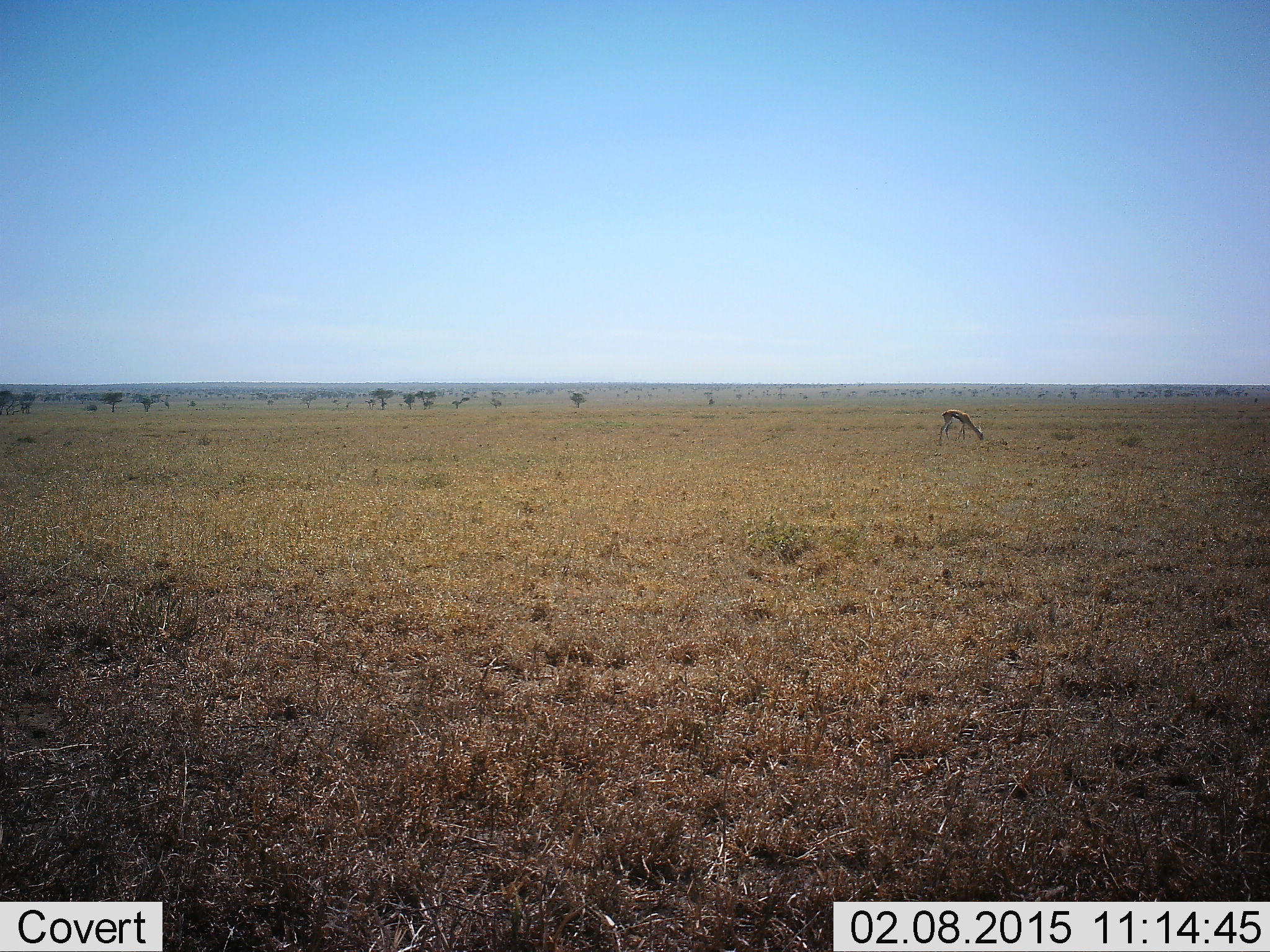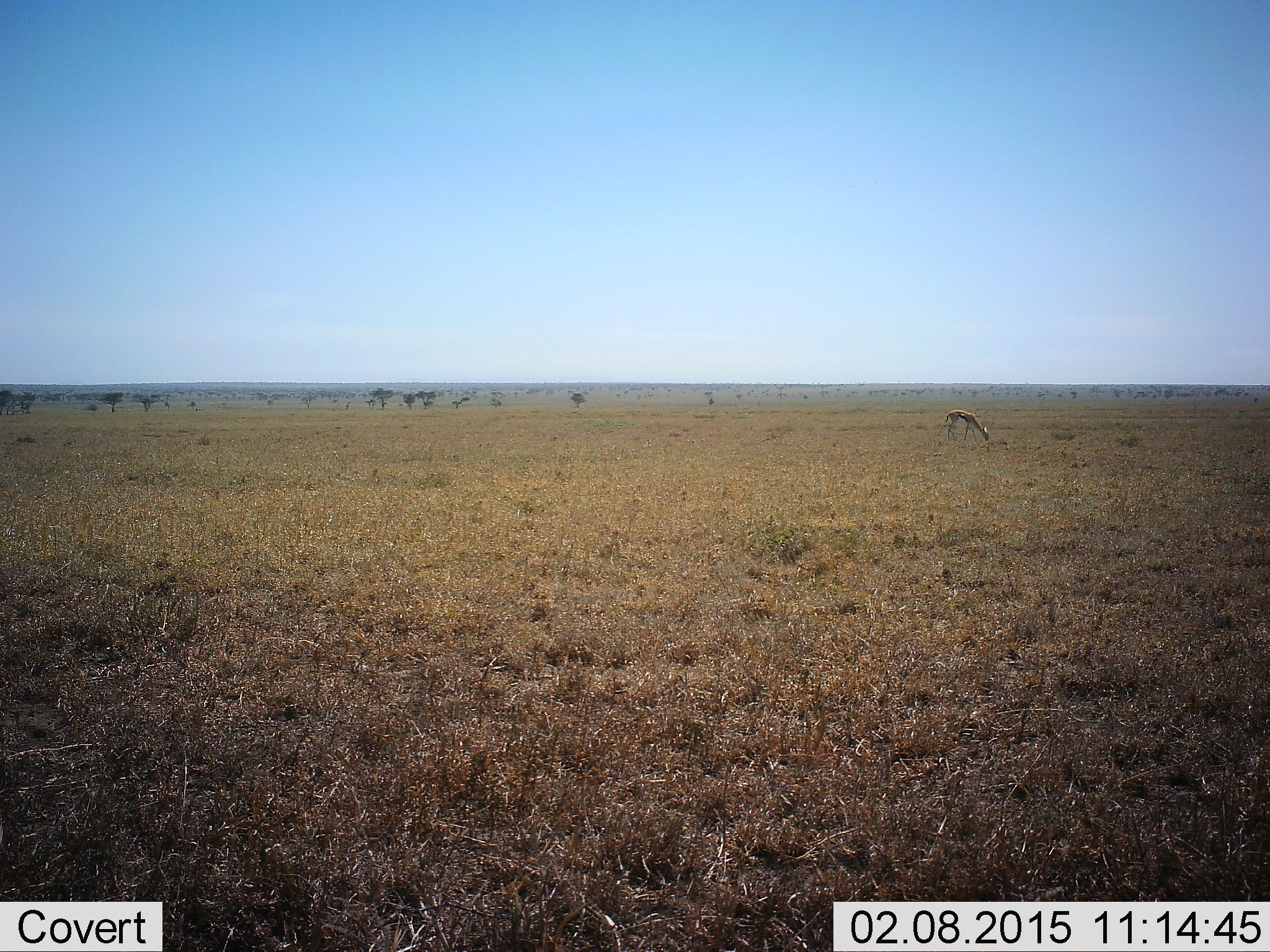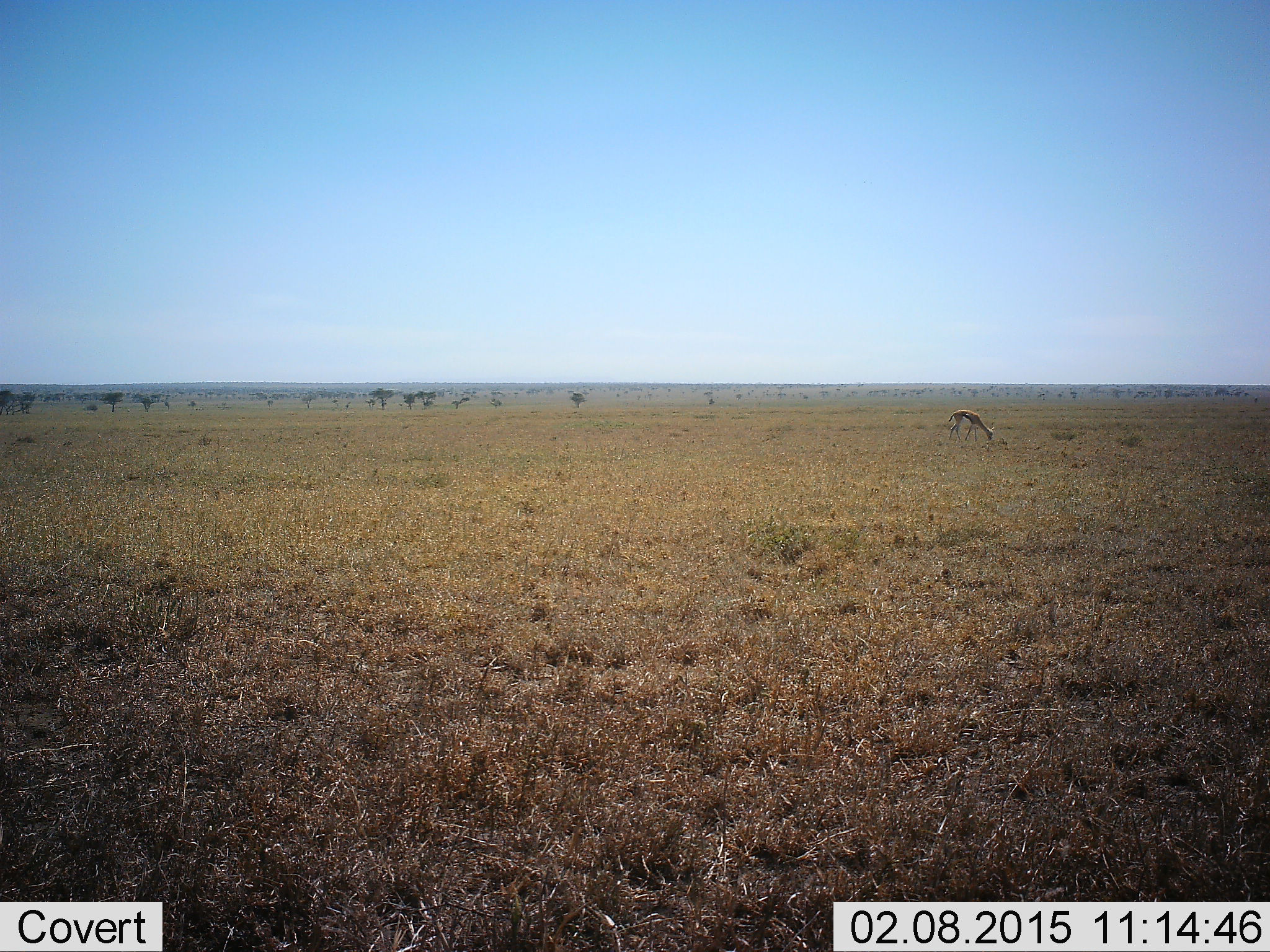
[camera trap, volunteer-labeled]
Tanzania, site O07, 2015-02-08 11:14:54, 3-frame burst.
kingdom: Animalia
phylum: Chordata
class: Mammalia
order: Artiodactyla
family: Bovidae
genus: Eudorcas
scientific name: Eudorcas thomsonii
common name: thomson's gazelle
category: gazellethomsons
Gazellethomsons (thomson's gazelle) (Eudorcas thomsonii), count 1. Behavior (volunteer vote fractions): standing 30%, resting 0%, moving 0%, interacting 0%. Young present (vote fraction): 0%. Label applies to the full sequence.